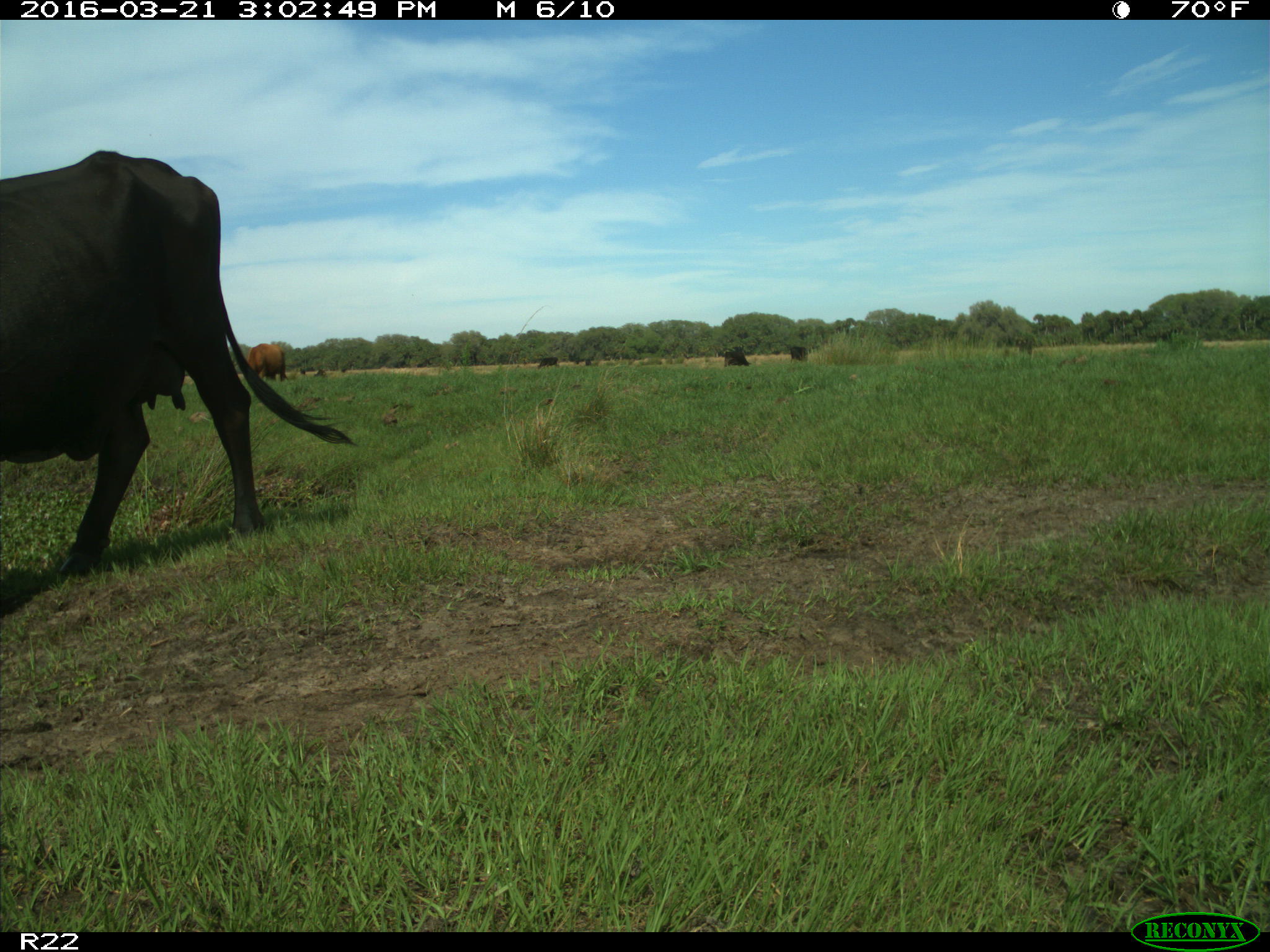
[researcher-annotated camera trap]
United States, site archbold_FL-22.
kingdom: Animalia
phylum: Chordata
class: Mammalia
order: Artiodactyla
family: Bovidae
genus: Bos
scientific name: Bos taurus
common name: domestic cow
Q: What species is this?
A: Bos taurus (domestic cow).